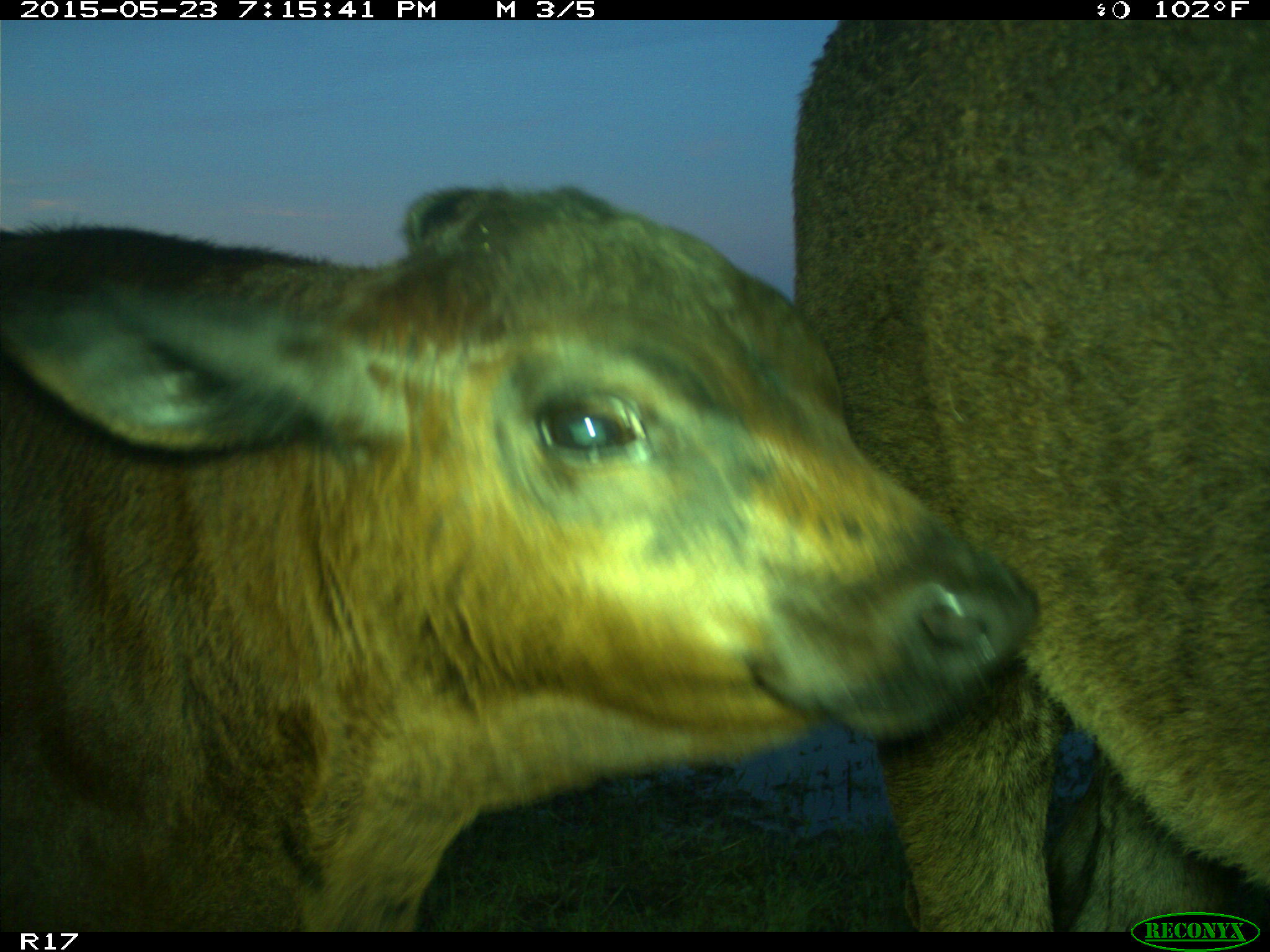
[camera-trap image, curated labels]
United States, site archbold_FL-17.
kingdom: Animalia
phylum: Chordata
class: Mammalia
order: Artiodactyla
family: Bovidae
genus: Bos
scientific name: Bos taurus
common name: domestic cow